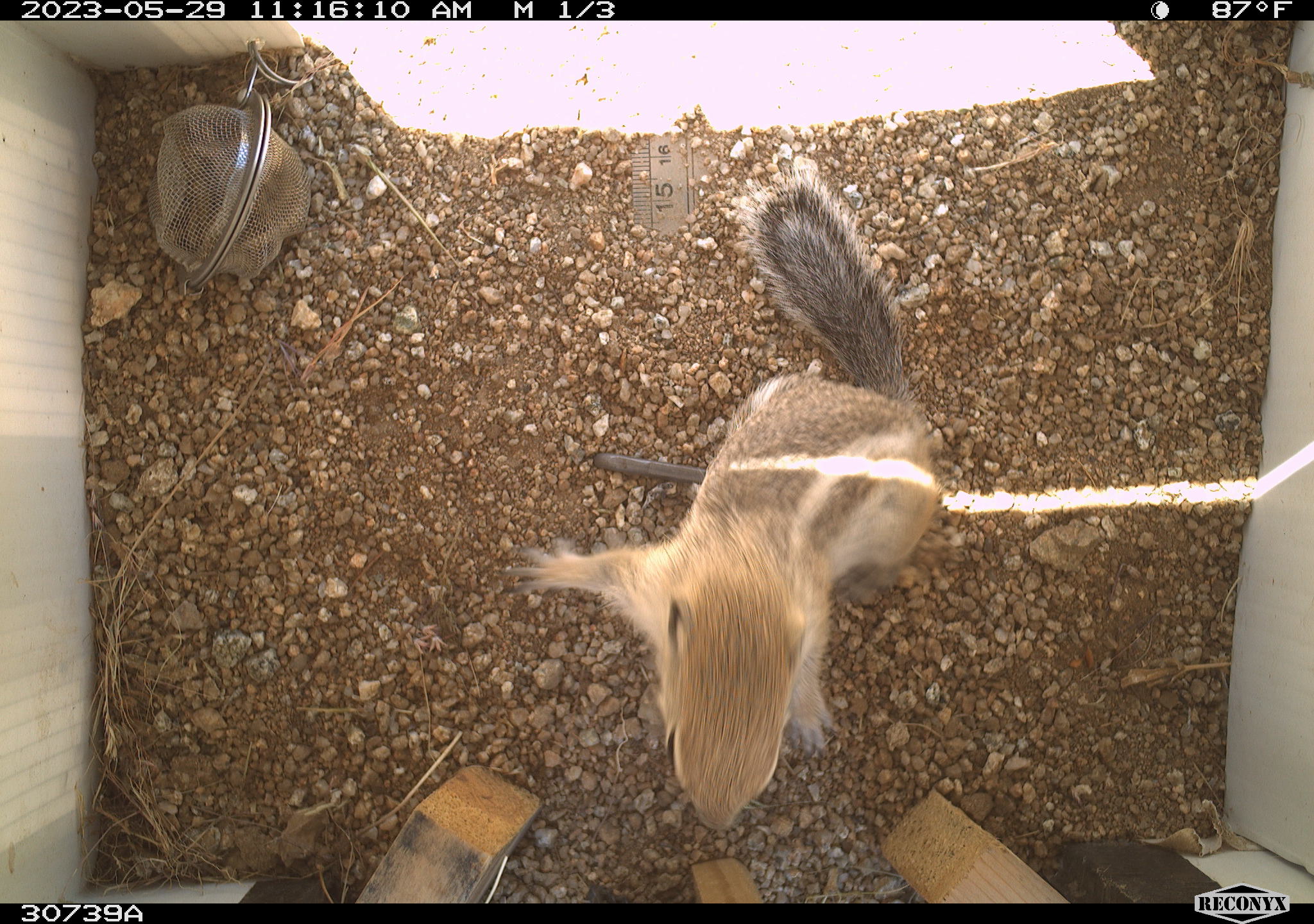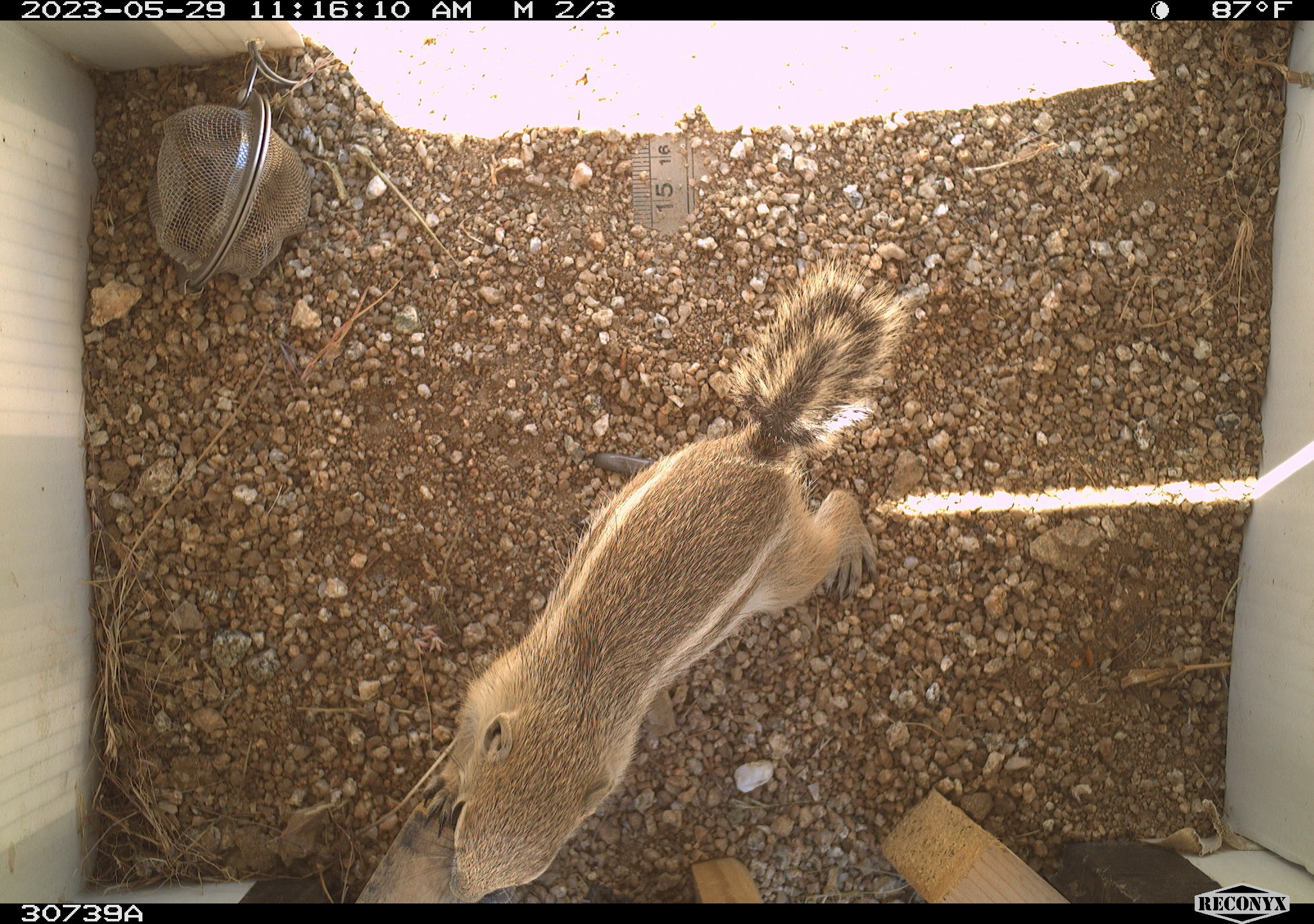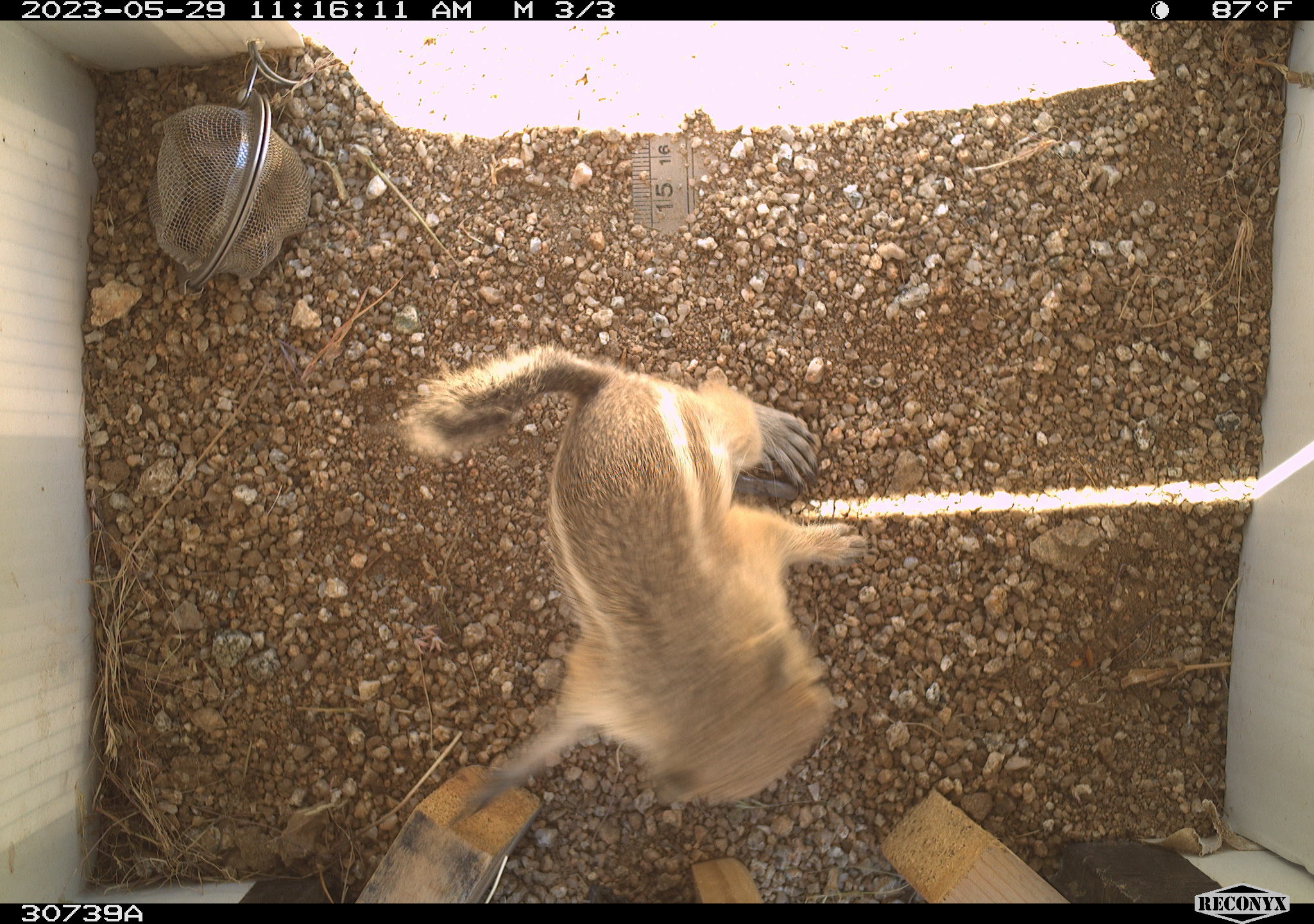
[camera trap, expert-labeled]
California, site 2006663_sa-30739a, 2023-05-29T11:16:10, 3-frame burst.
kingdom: Animalia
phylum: Chordata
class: Mammalia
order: Rodentia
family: Sciuridae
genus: Ammospermophilus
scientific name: Ammospermophilus leucurus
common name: white-tailed antelope squirrel